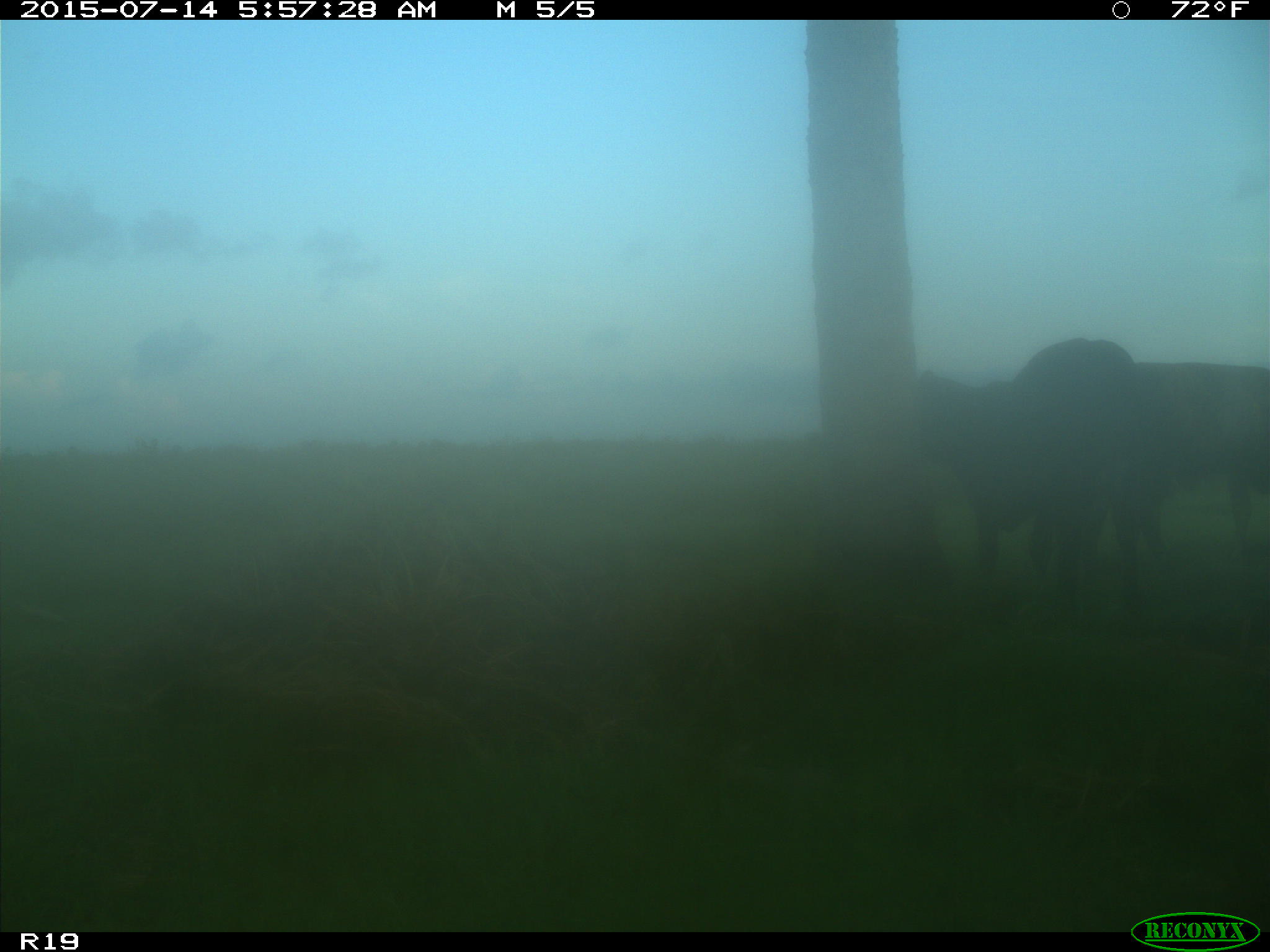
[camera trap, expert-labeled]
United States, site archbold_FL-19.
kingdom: Animalia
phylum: Chordata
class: Mammalia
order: Artiodactyla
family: Bovidae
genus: Bos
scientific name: Bos taurus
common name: domestic cow